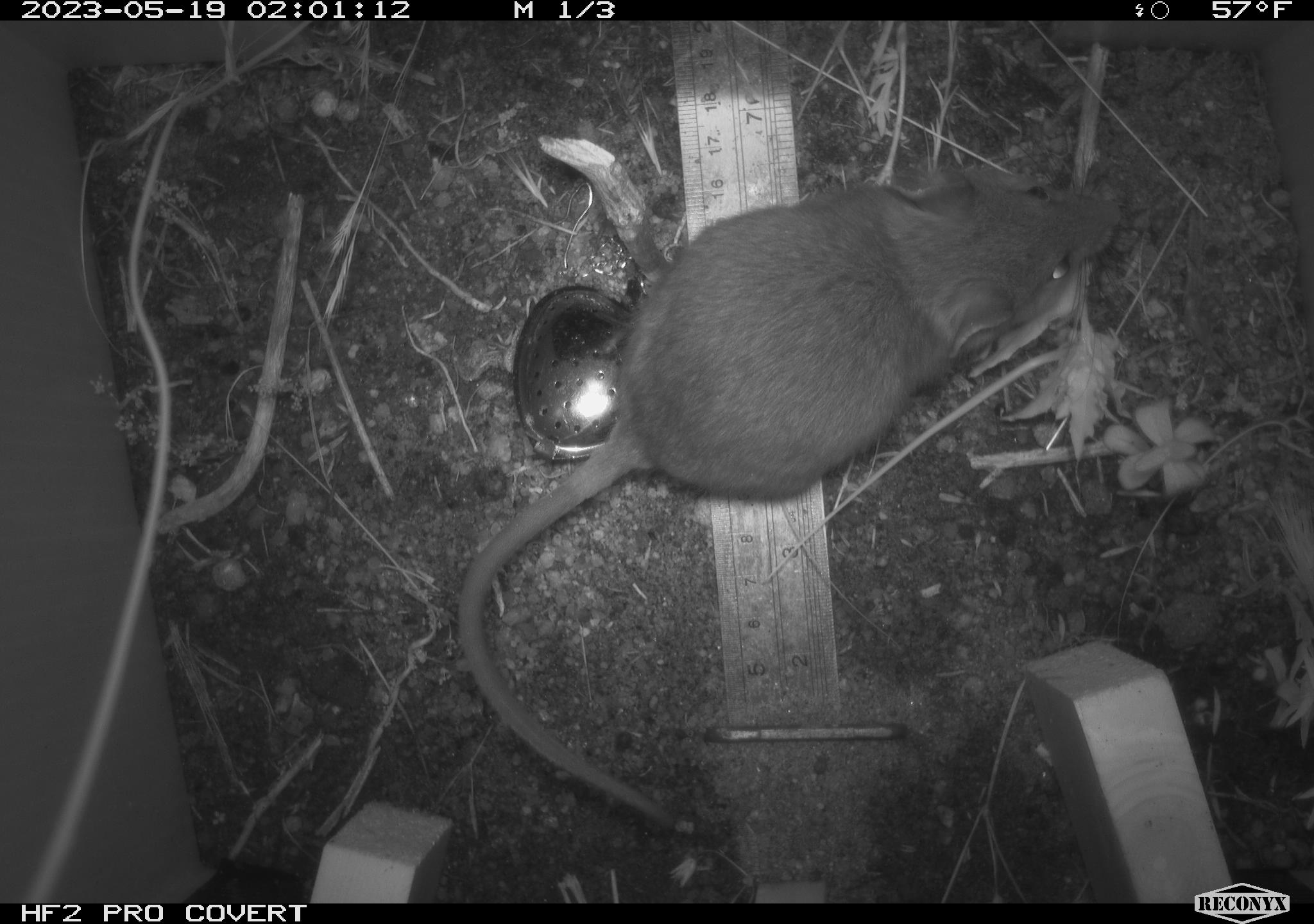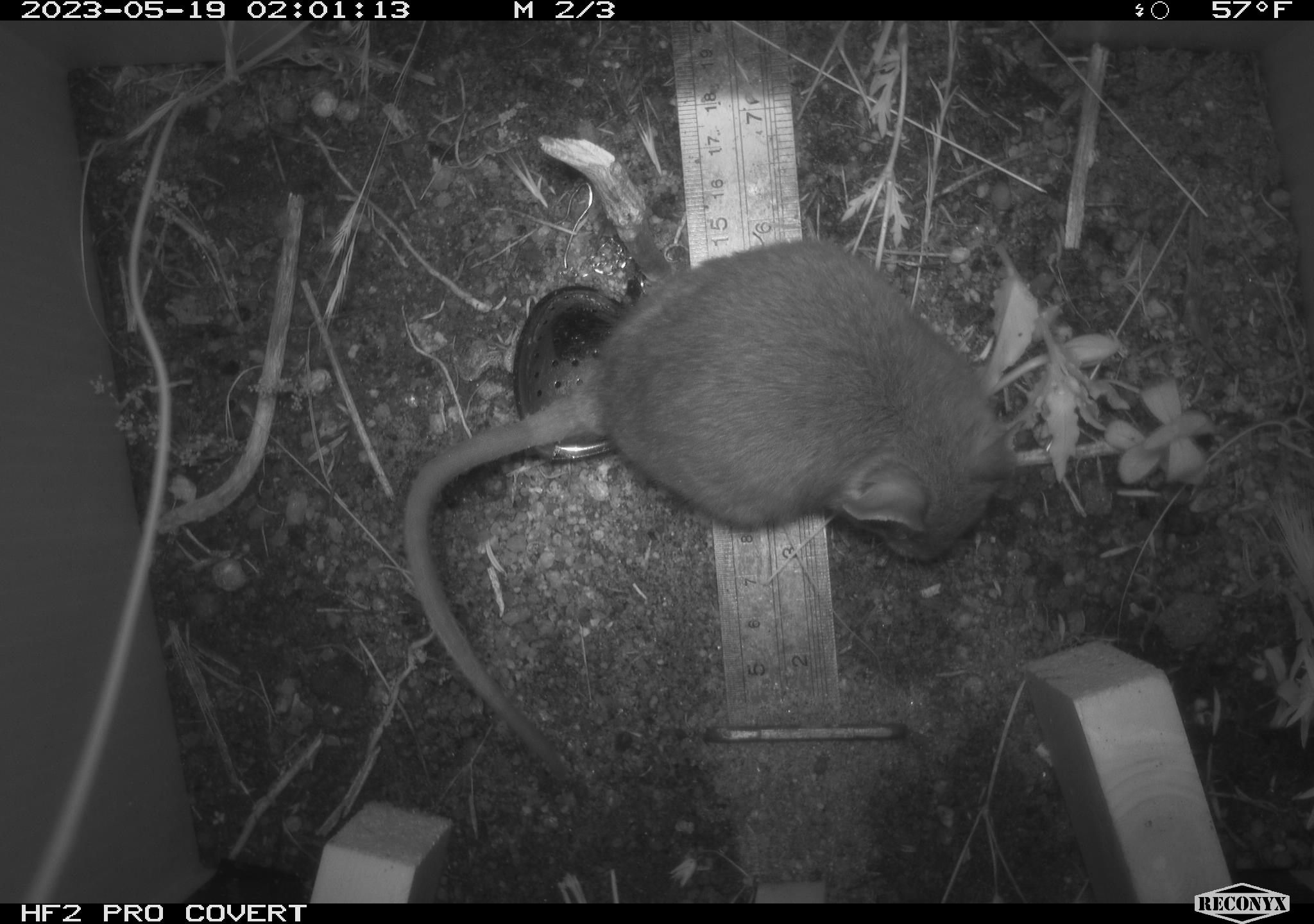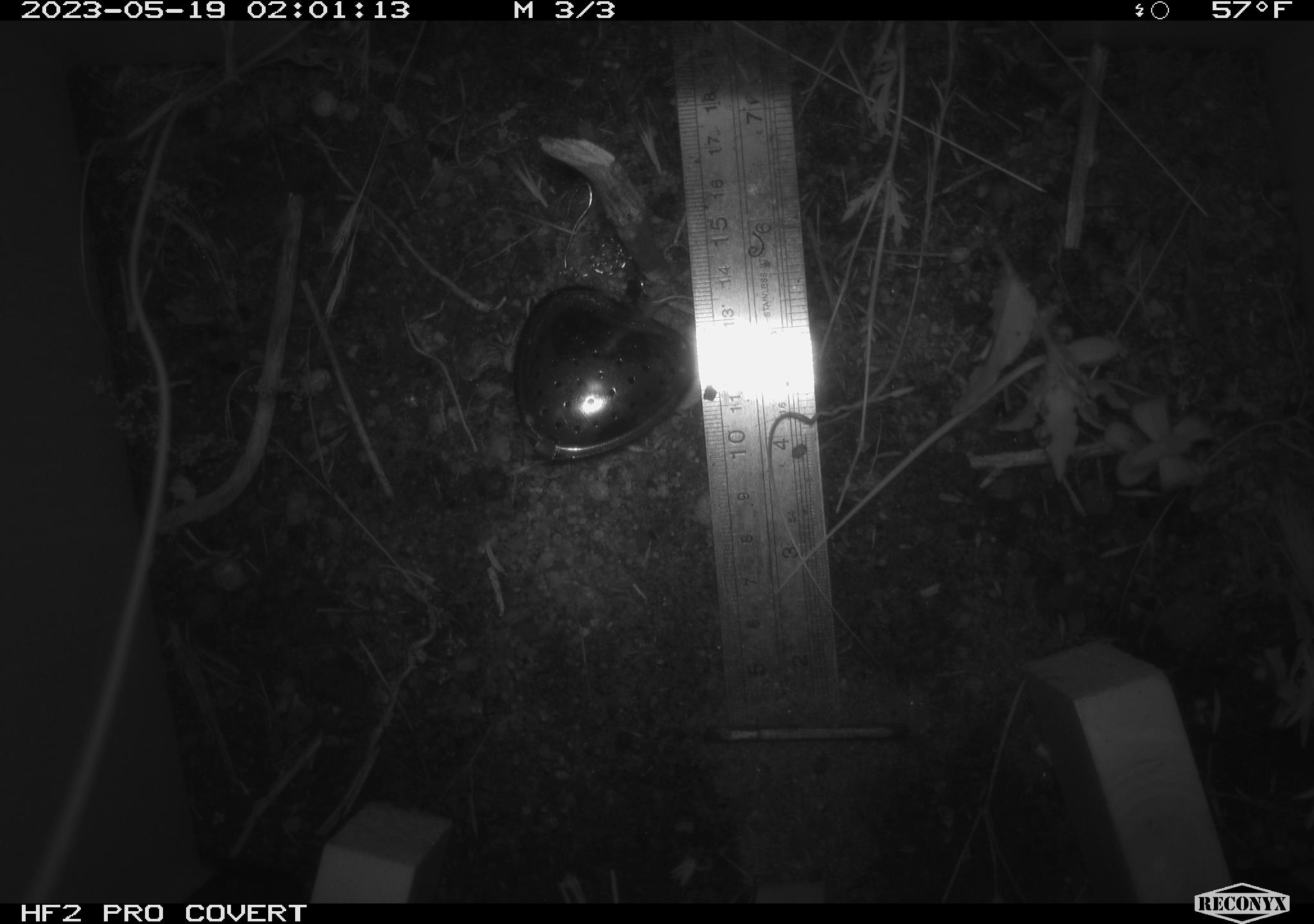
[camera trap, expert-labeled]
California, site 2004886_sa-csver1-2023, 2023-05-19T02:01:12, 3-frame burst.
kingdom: Animalia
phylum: Chordata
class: Mammalia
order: Rodentia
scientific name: Rodentia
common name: mouse species